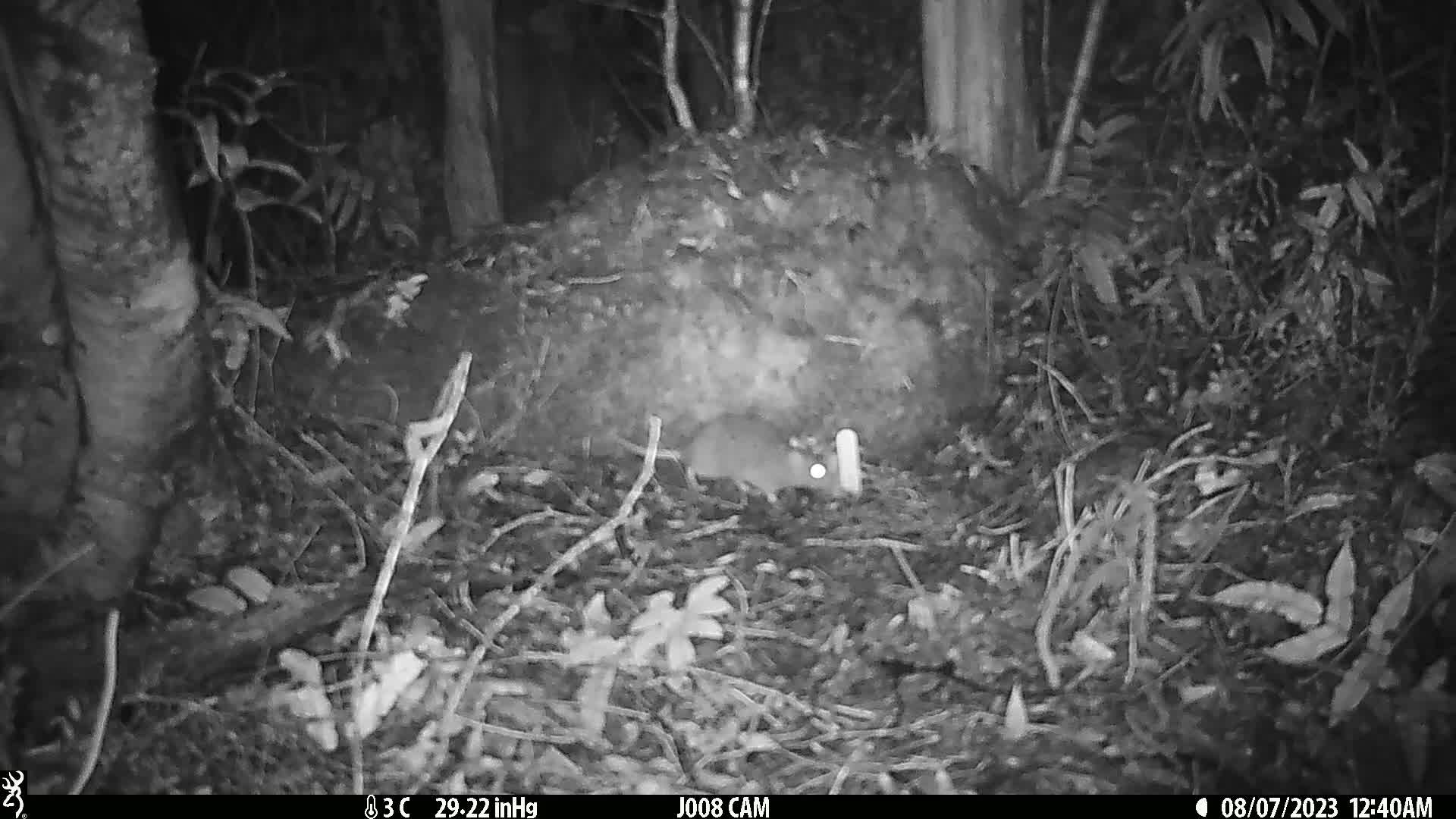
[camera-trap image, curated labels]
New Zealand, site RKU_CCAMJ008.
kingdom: Animalia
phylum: Chordata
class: Mammalia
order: Rodentia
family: Muridae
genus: Rattus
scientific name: Rattus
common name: rat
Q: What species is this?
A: Rat (Rattus).